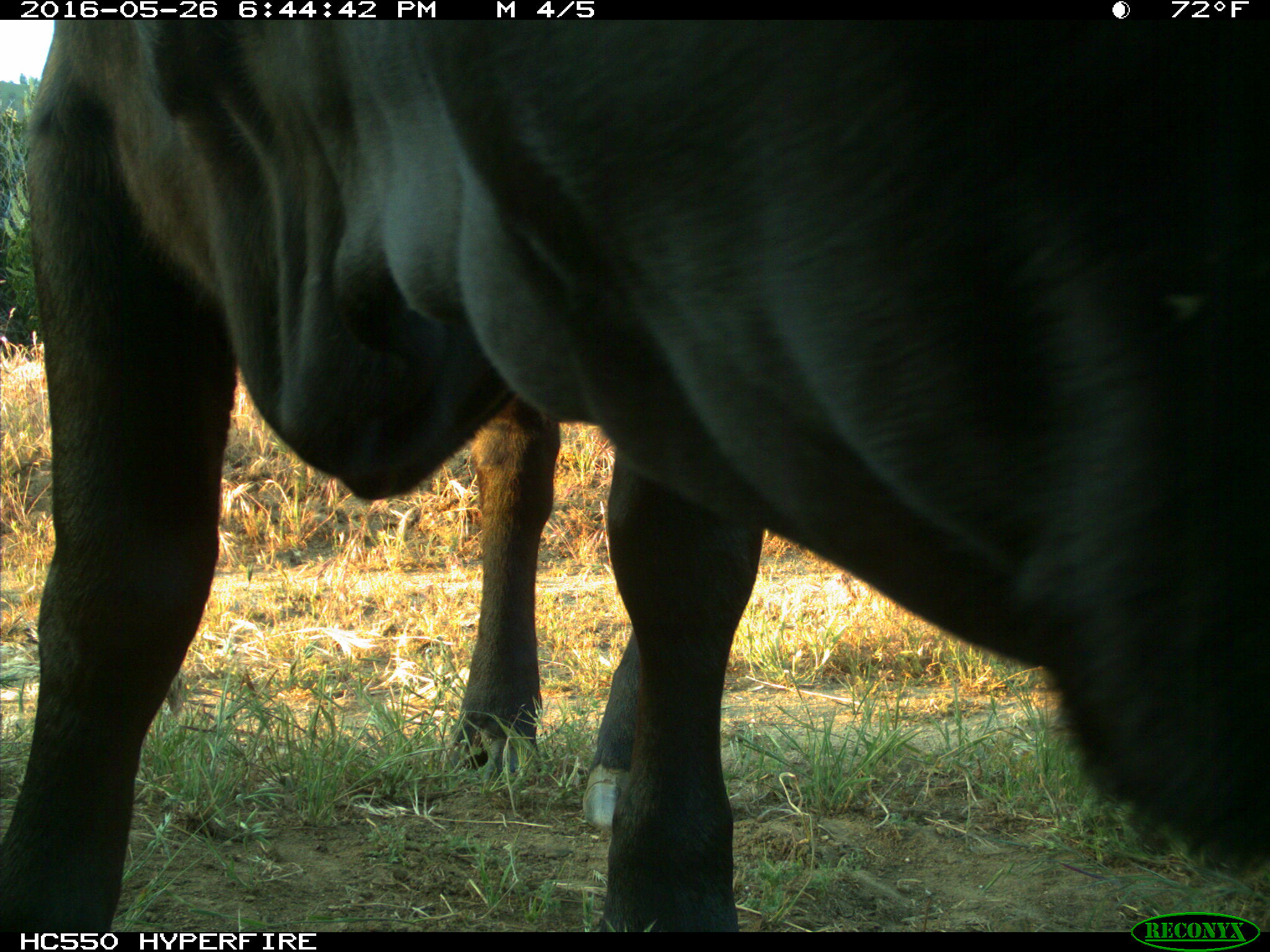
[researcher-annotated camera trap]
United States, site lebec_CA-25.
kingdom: Animalia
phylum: Chordata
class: Mammalia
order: Artiodactyla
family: Bovidae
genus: Bos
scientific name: Bos taurus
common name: domestic cow